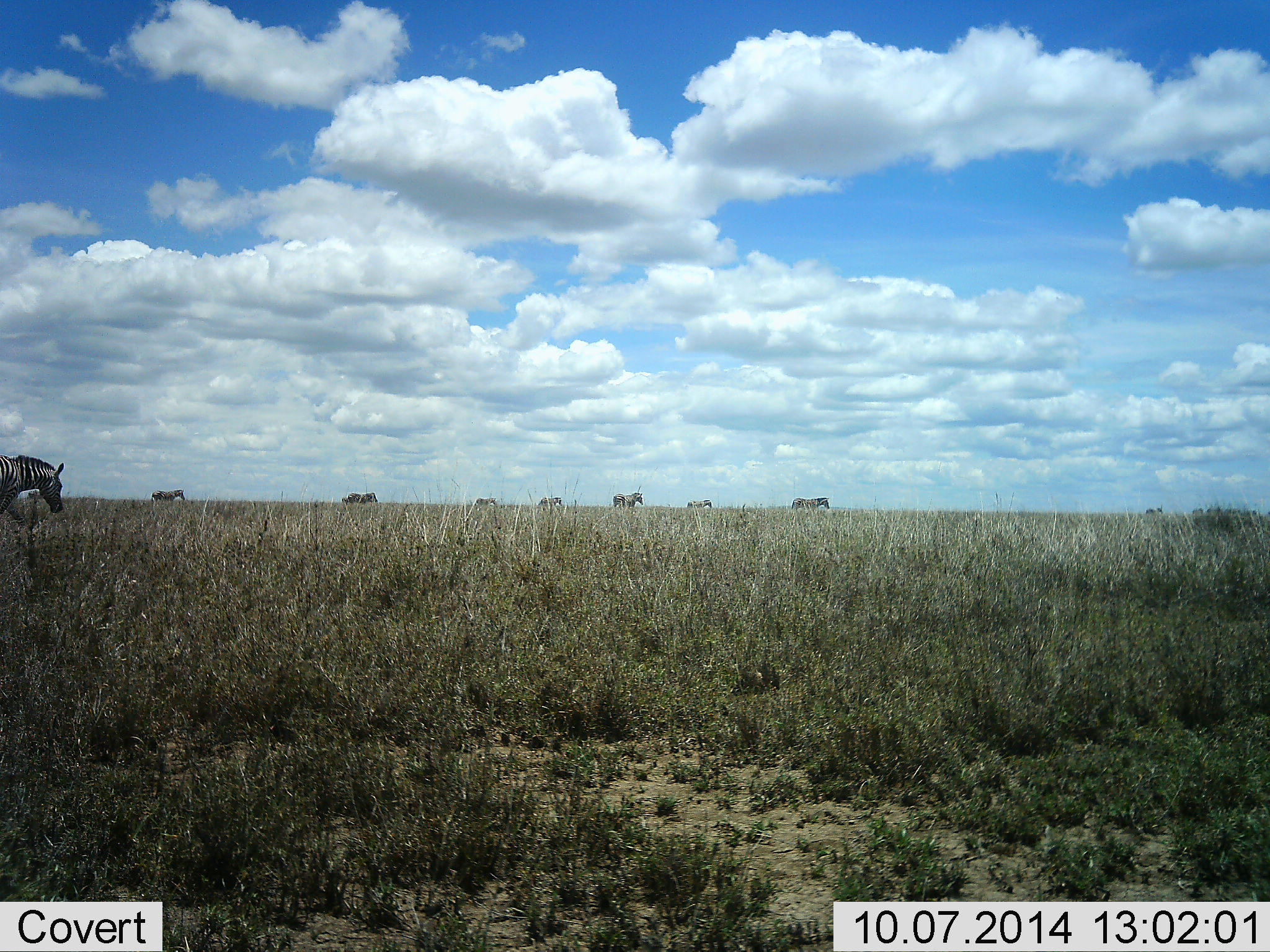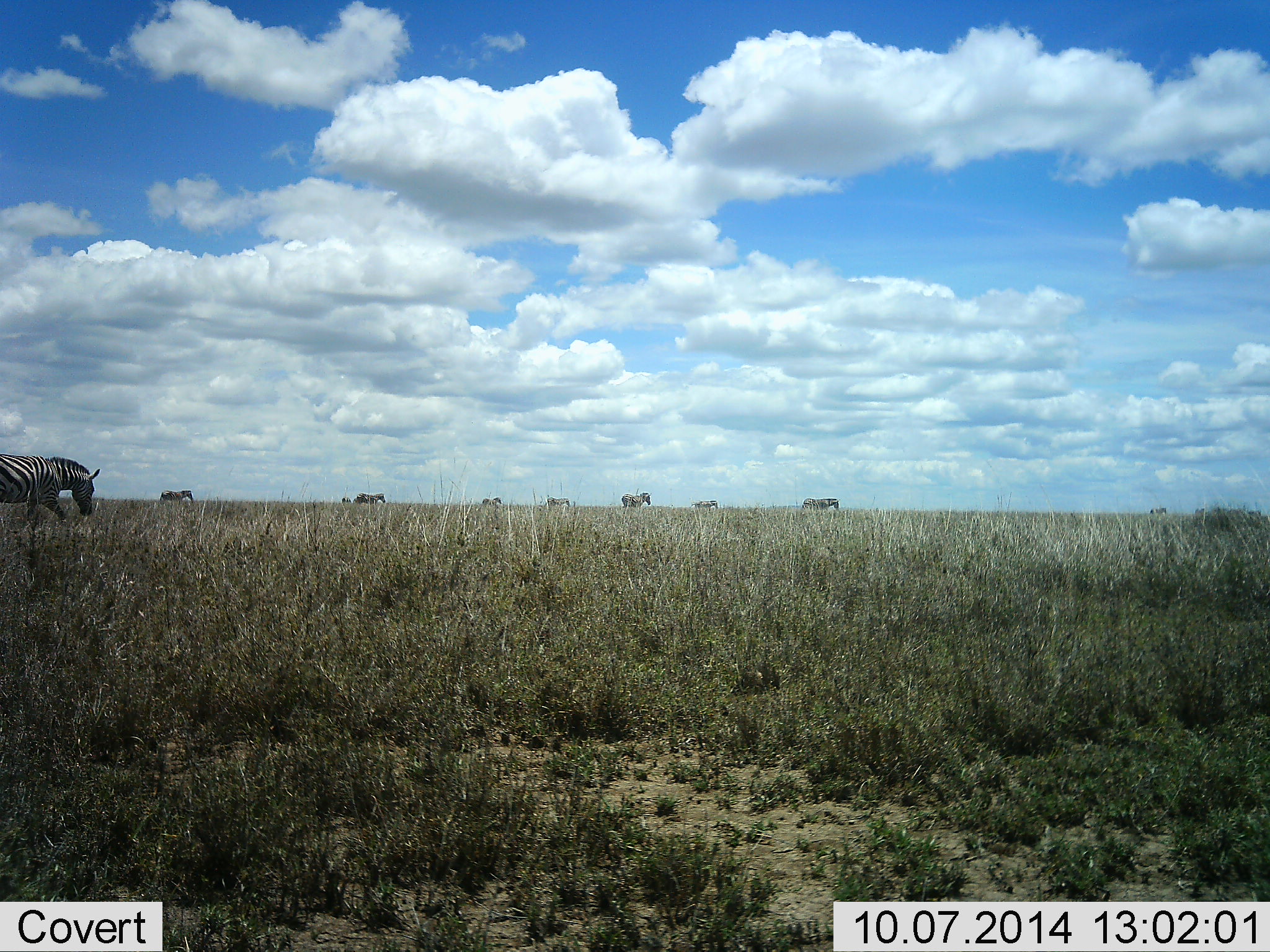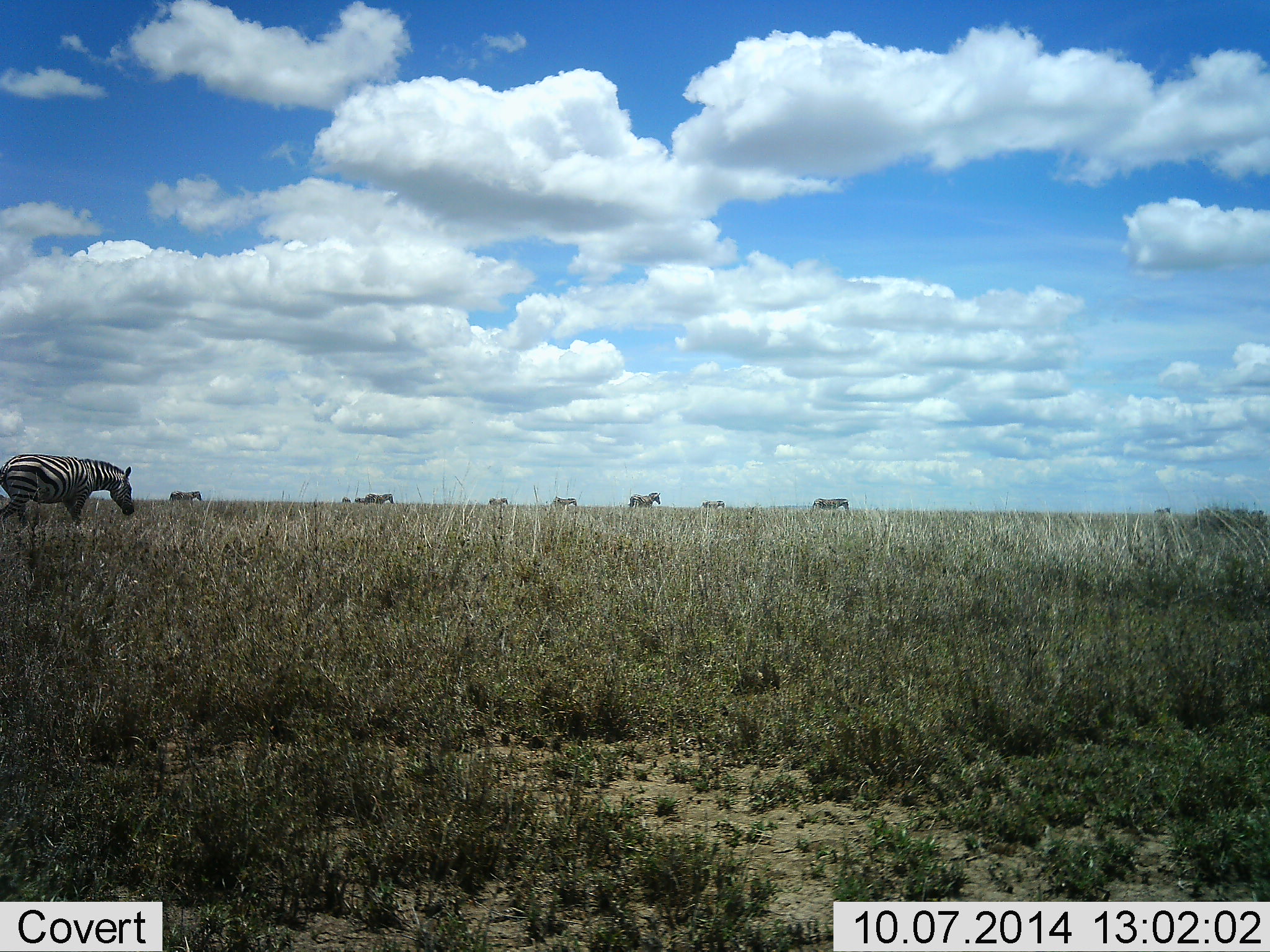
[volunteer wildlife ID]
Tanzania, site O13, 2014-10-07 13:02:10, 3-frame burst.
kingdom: Animalia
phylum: Chordata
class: Mammalia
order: Perissodactyla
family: Equidae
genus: Equus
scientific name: Equus quagga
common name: plains zebra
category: zebra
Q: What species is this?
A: Zebra (plains zebra) (Equus quagga).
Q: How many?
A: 8.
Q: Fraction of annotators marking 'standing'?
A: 17%.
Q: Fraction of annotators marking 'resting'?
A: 0%.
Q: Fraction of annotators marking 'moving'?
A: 92%.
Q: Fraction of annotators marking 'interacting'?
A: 0%.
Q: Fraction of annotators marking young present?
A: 0%.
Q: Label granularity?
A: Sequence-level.